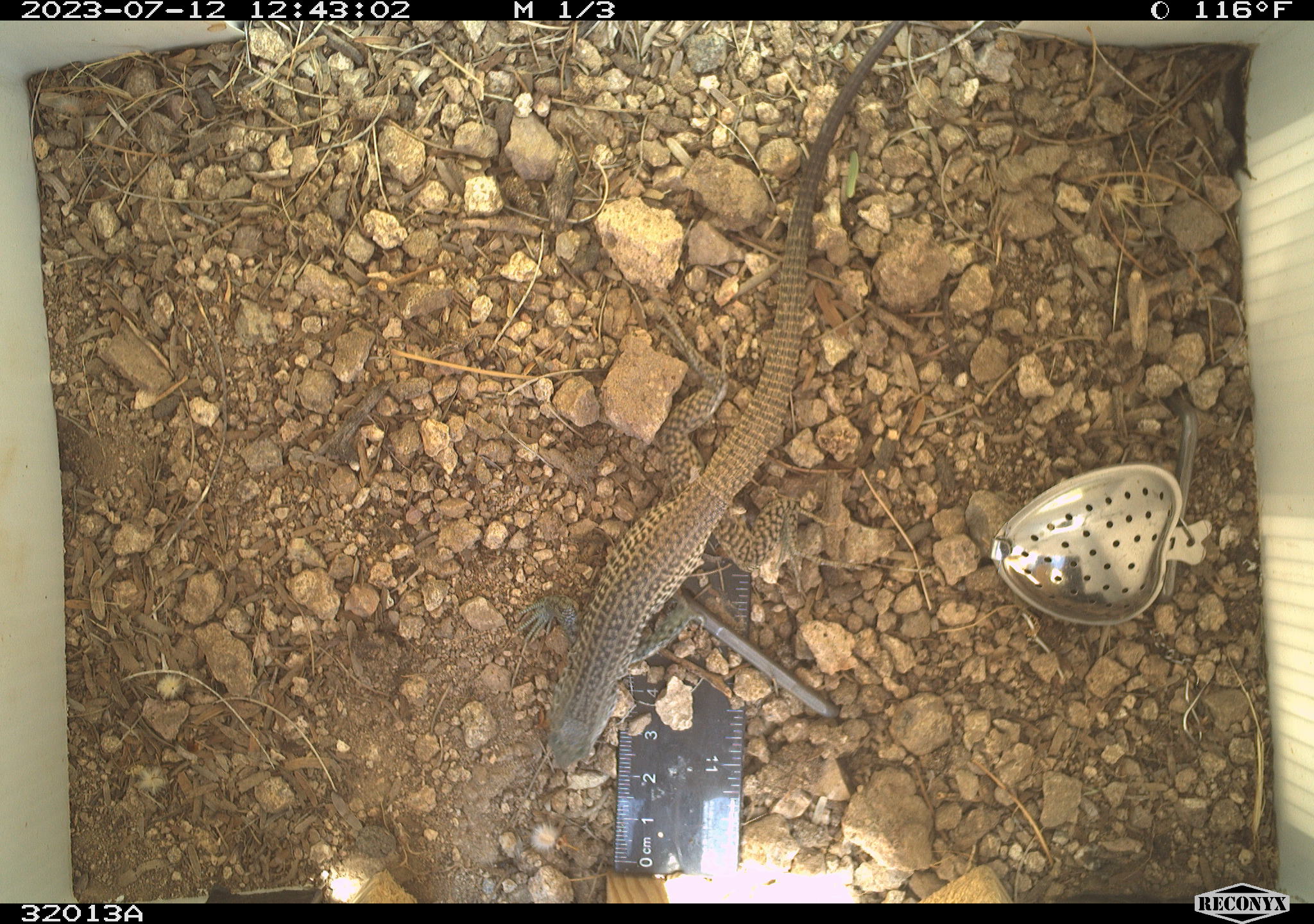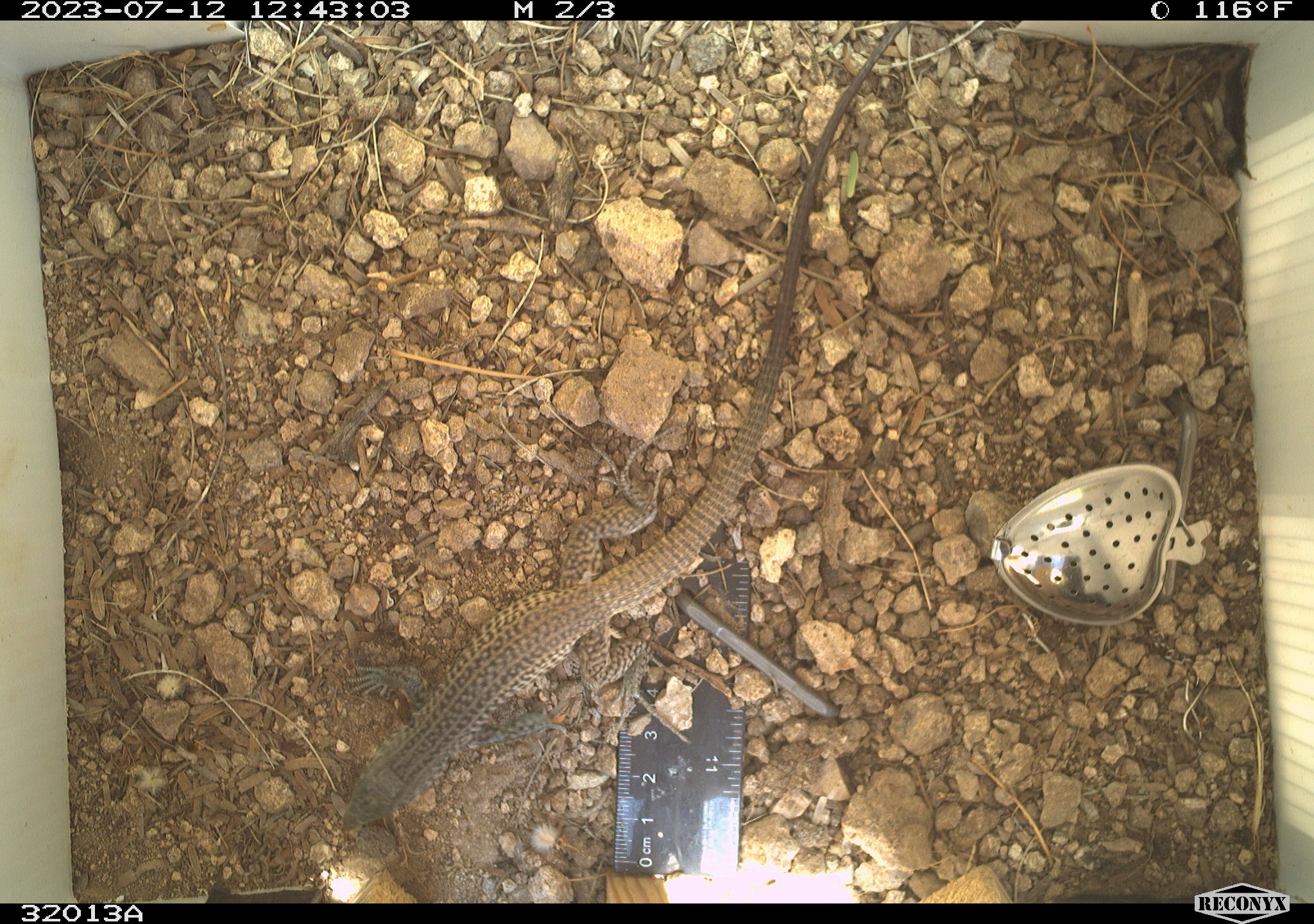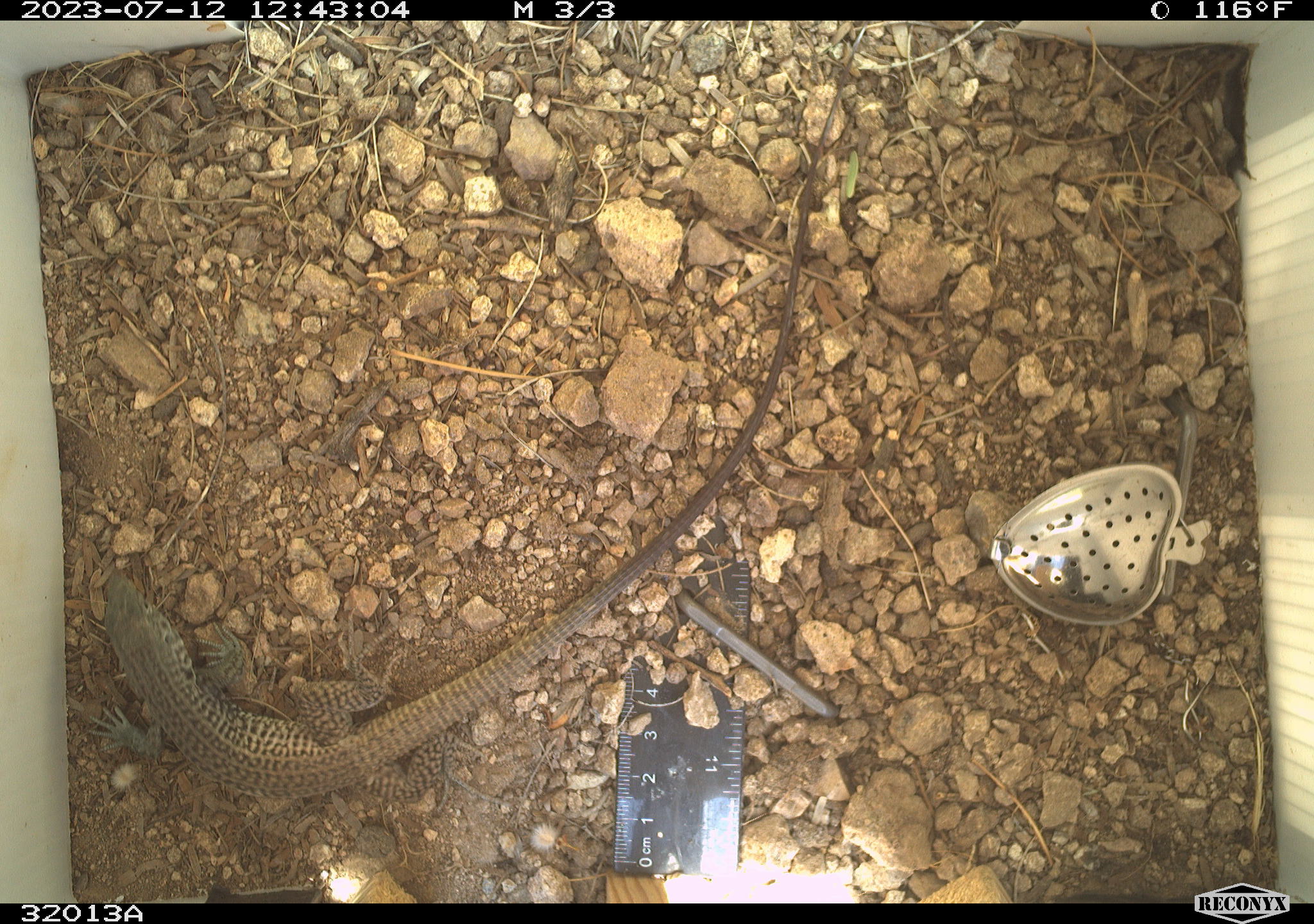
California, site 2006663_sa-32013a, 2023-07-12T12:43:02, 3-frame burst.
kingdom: Animalia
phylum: Chordata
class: Reptilia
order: Squamata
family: Teiidae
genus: Aspidoscelis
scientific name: Aspidoscelis tigris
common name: western whiptail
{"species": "western whiptail (Aspidoscelis tigris)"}